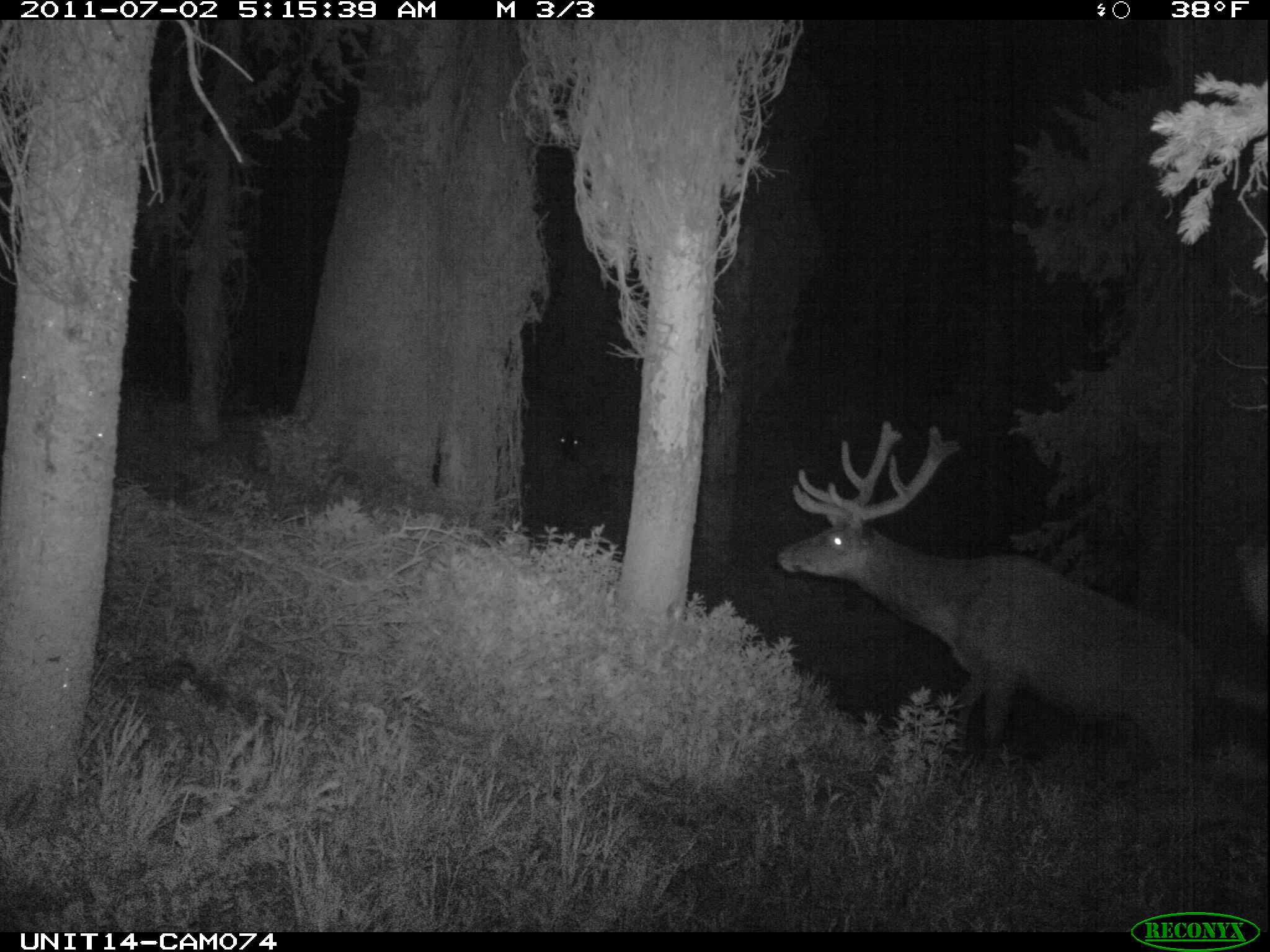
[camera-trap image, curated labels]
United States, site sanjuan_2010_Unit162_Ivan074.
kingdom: Animalia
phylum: Chordata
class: Mammalia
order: Artiodactyla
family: Cervidae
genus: Cervus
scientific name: Cervus elaphus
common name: red deer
Cervus elaphus (red deer).